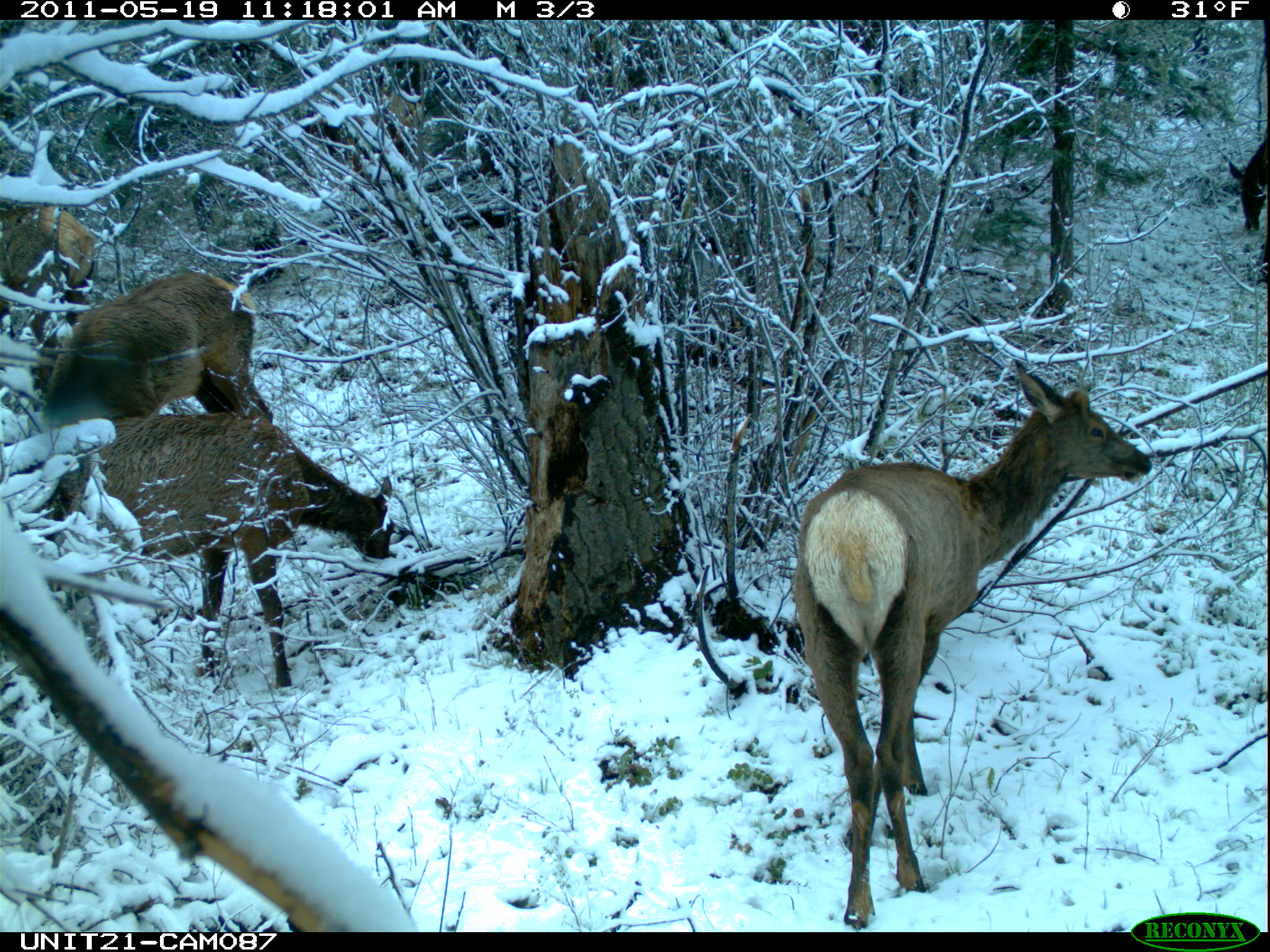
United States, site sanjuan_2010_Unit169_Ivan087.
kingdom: Animalia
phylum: Chordata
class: Mammalia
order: Artiodactyla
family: Cervidae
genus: Cervus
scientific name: Cervus elaphus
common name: red deer